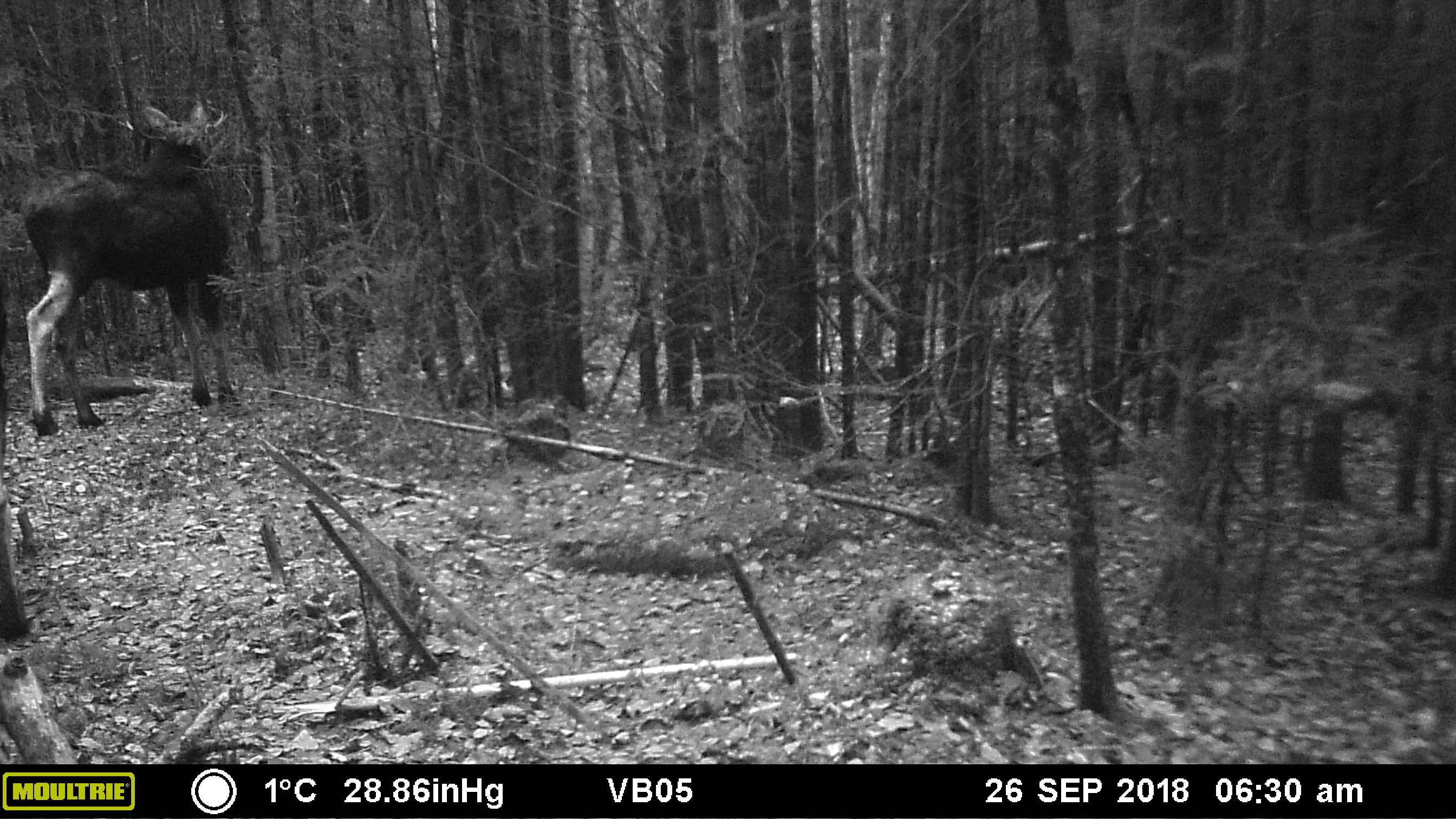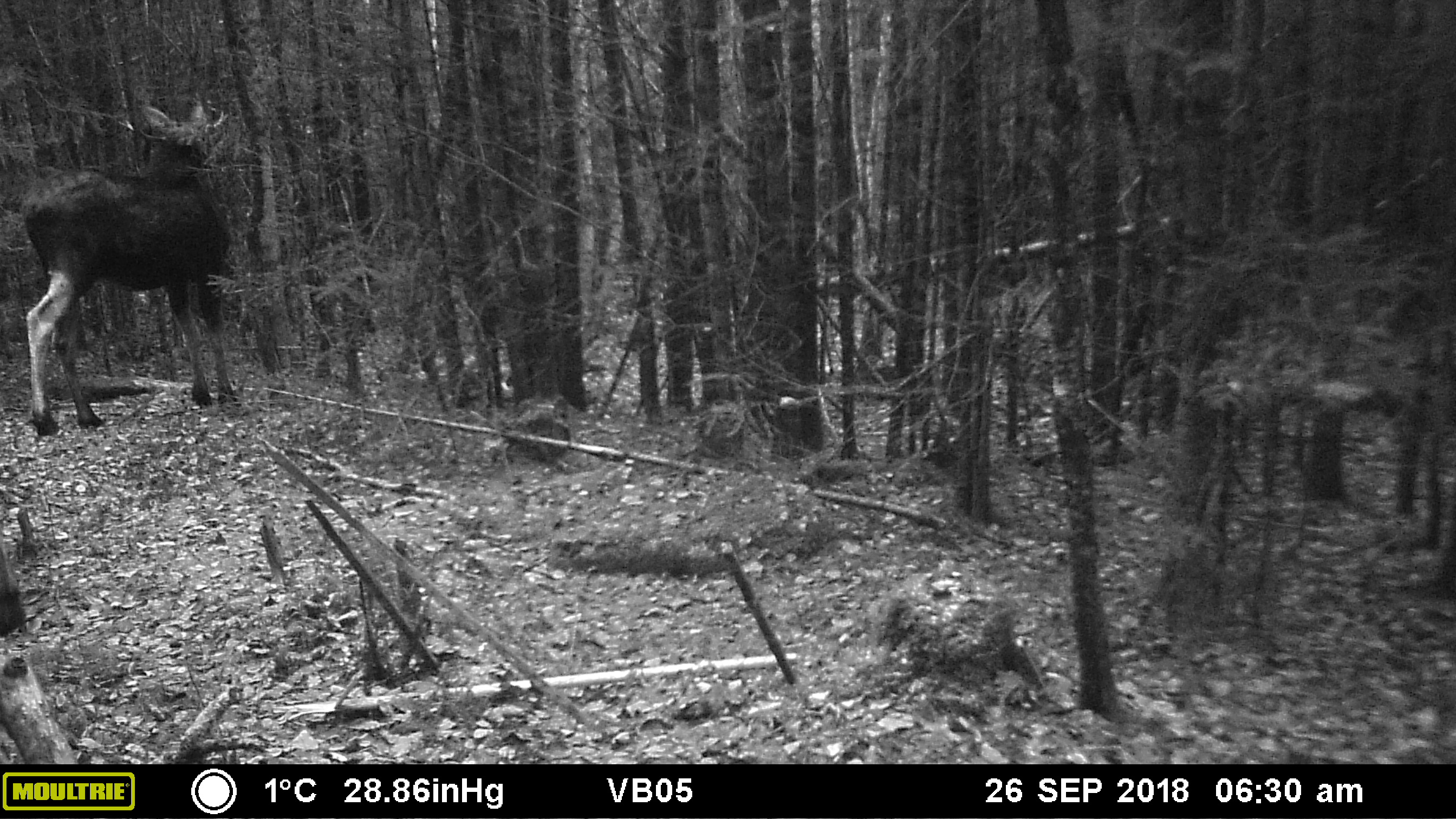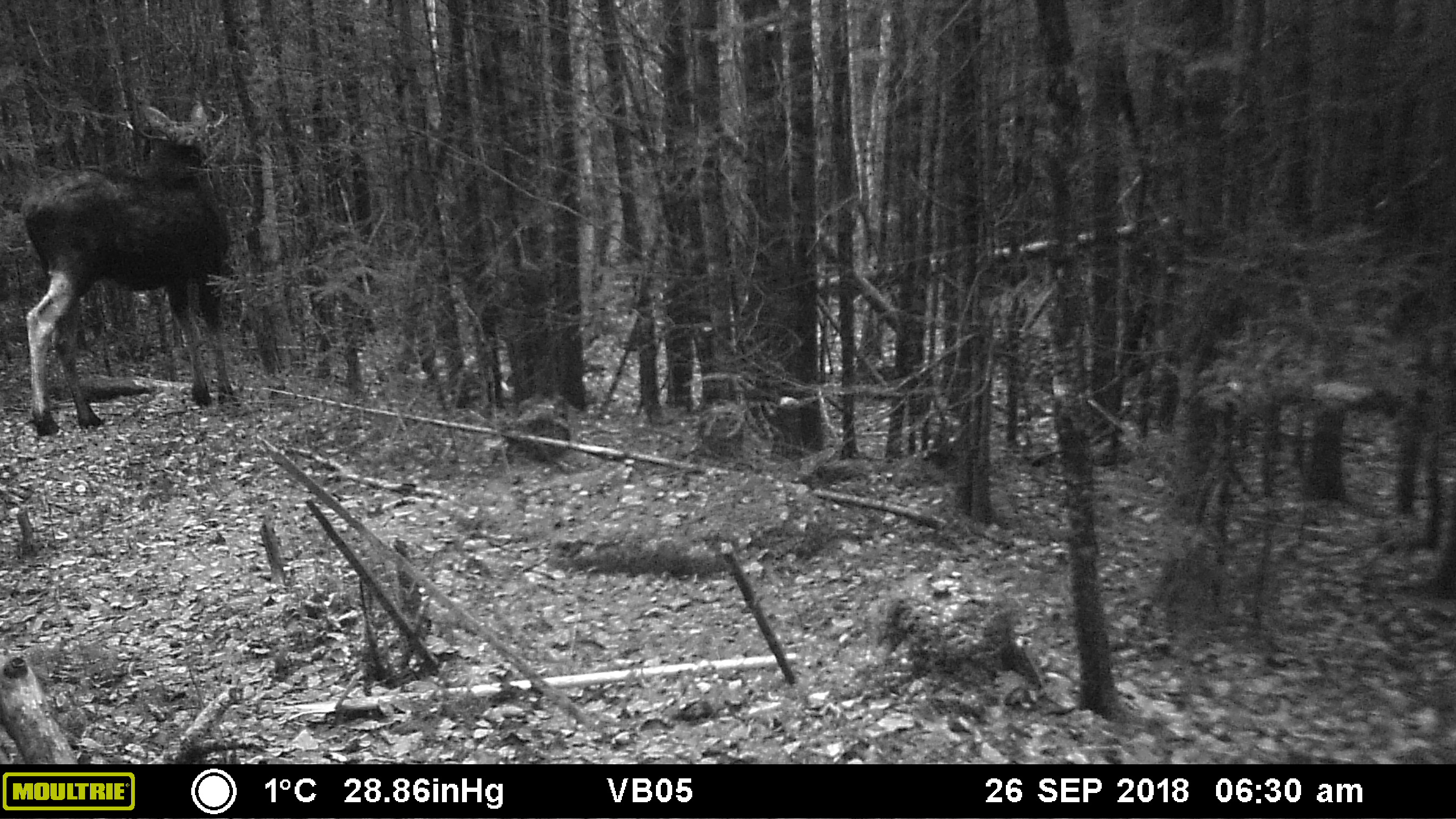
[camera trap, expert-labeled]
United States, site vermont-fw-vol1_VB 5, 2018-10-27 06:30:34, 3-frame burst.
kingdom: Animalia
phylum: Chordata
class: Mammalia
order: Artiodactyla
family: Cervidae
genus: Alces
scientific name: Alces alces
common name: moose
Moose (Alces alces).